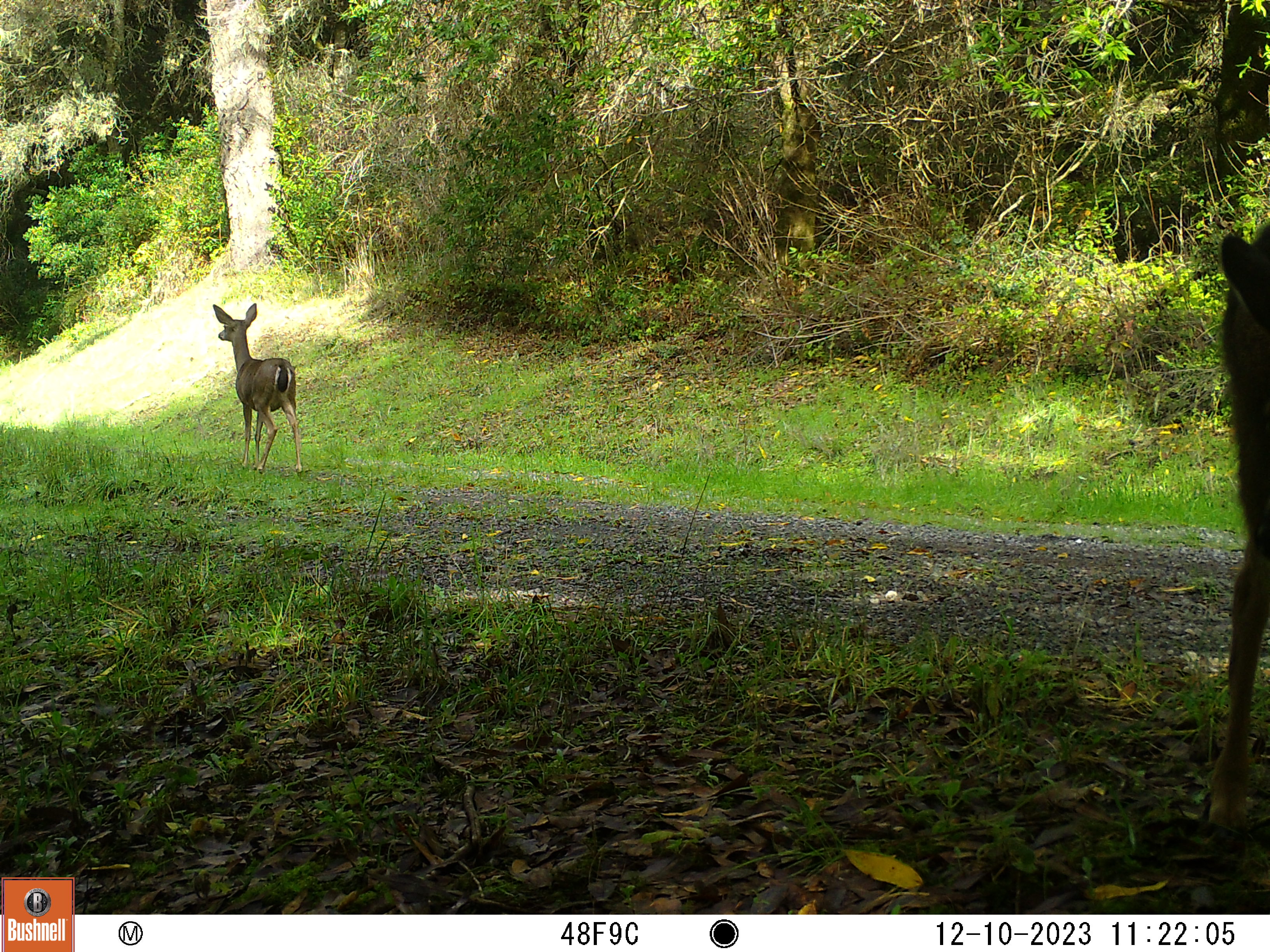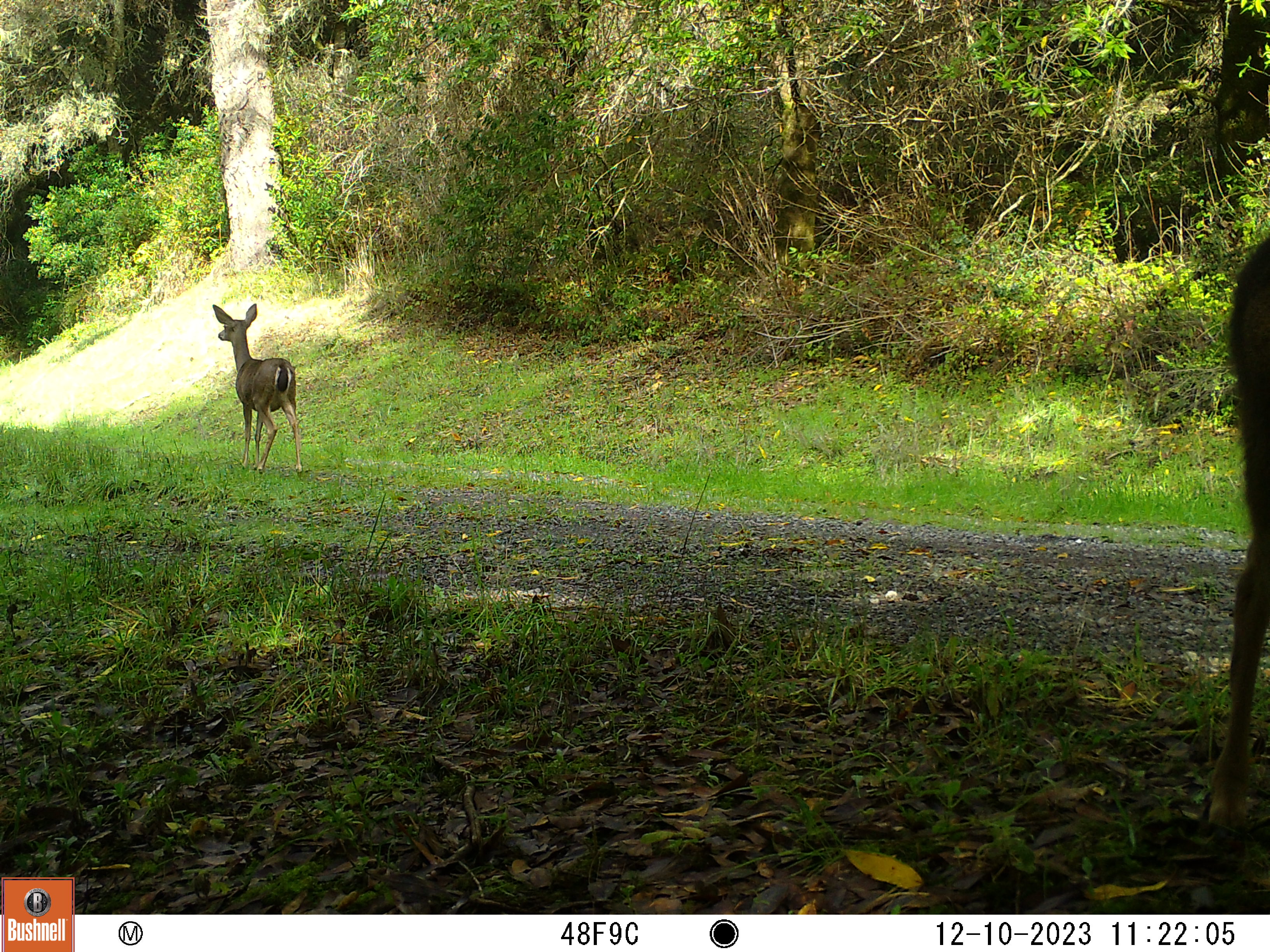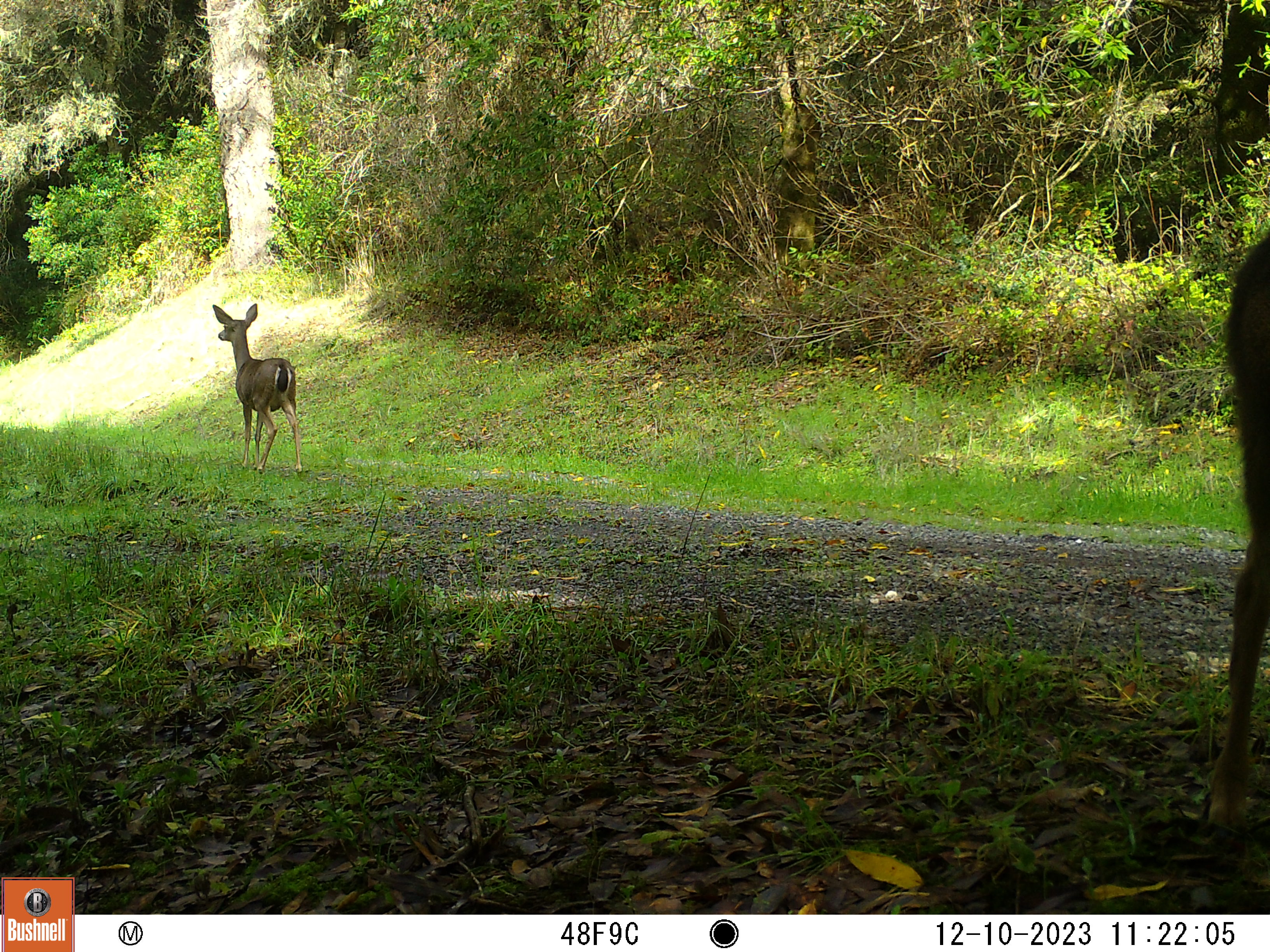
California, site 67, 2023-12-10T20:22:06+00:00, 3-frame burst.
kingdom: Animalia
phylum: Chordata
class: Mammalia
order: Artiodactyla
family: Cervidae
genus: Odocoileus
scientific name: Odocoileus hemionus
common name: mule deer